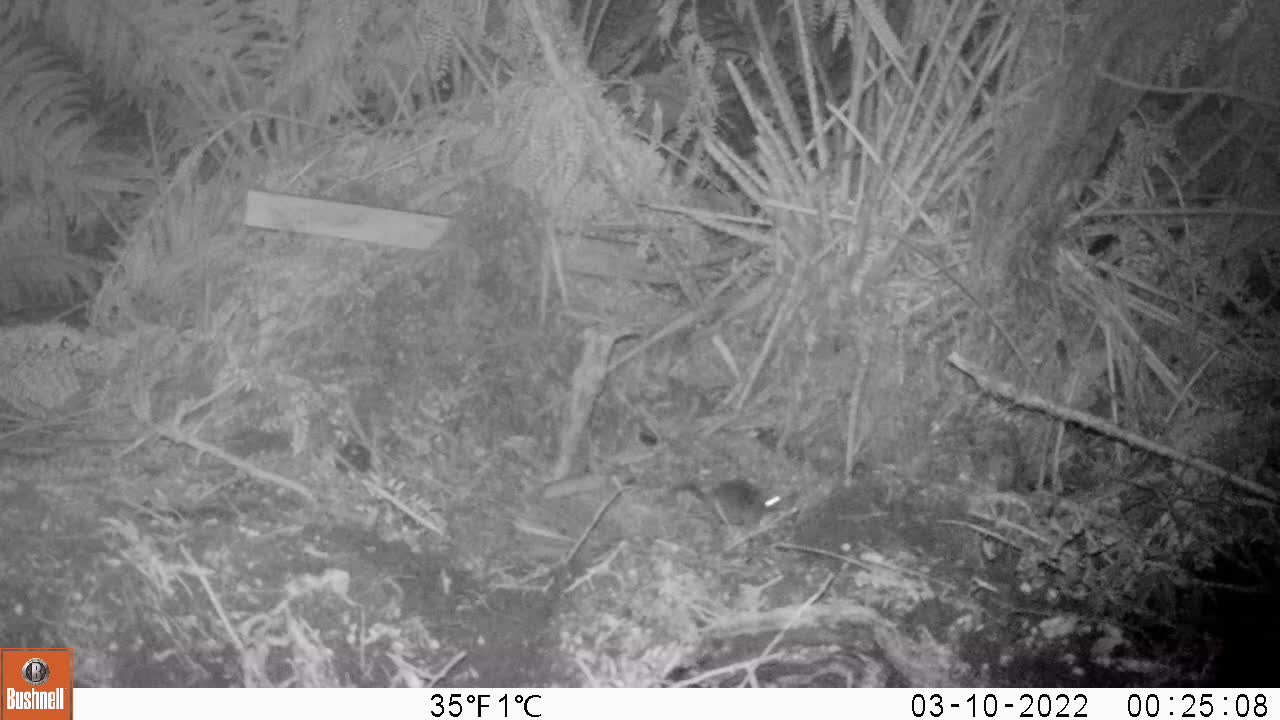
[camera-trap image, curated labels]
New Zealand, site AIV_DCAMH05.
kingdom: Animalia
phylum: Chordata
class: Mammalia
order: Rodentia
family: Muridae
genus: Mus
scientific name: Mus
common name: mouse